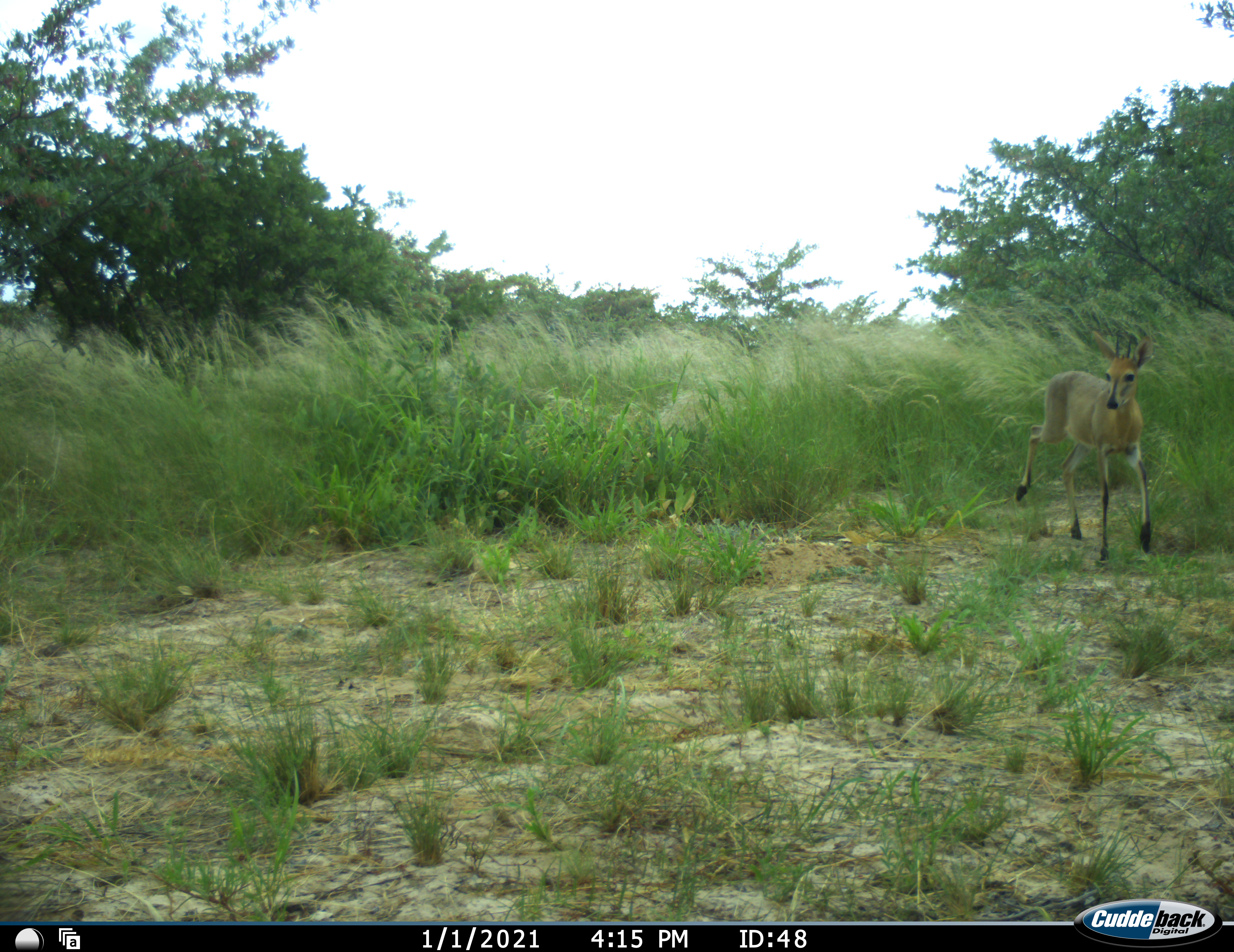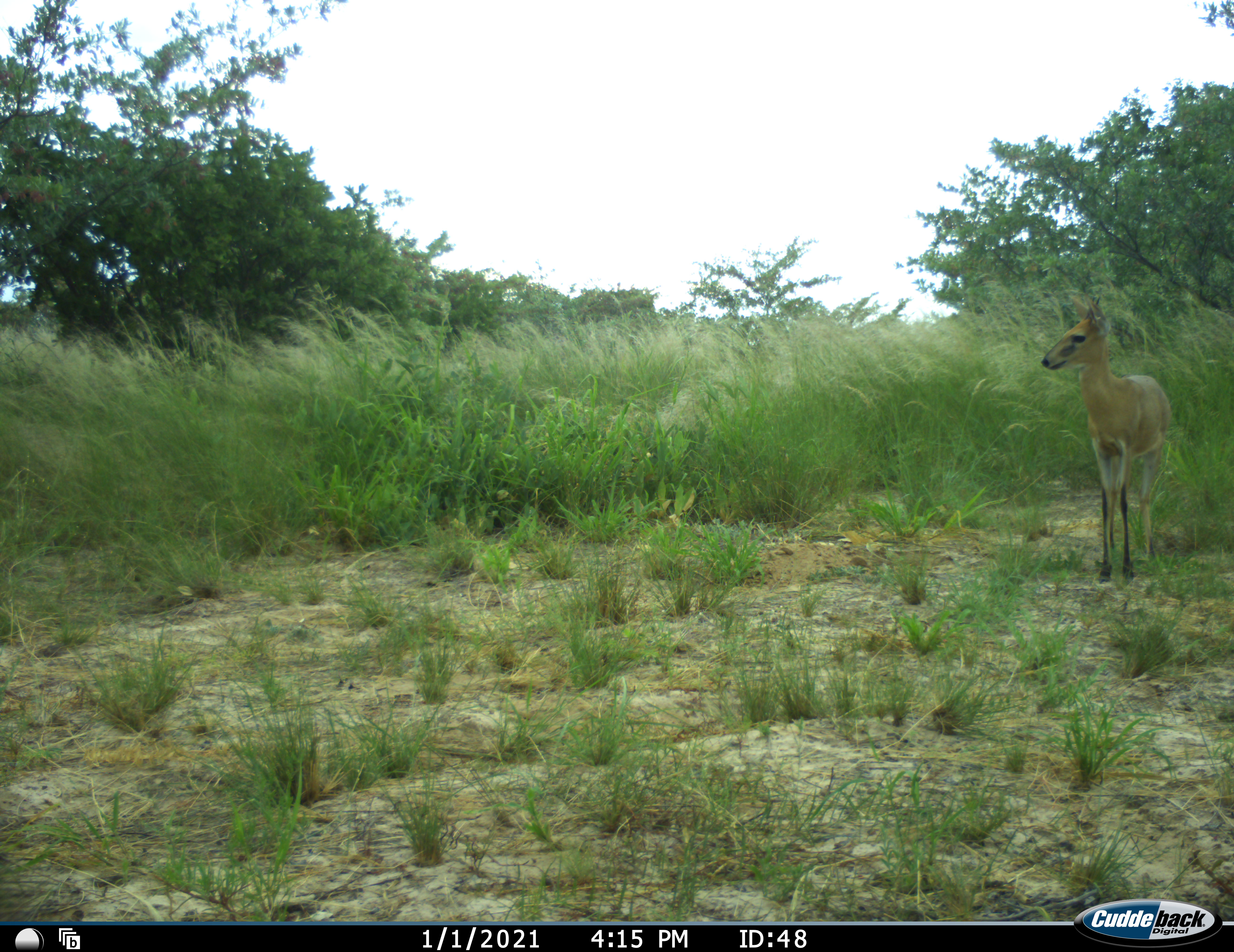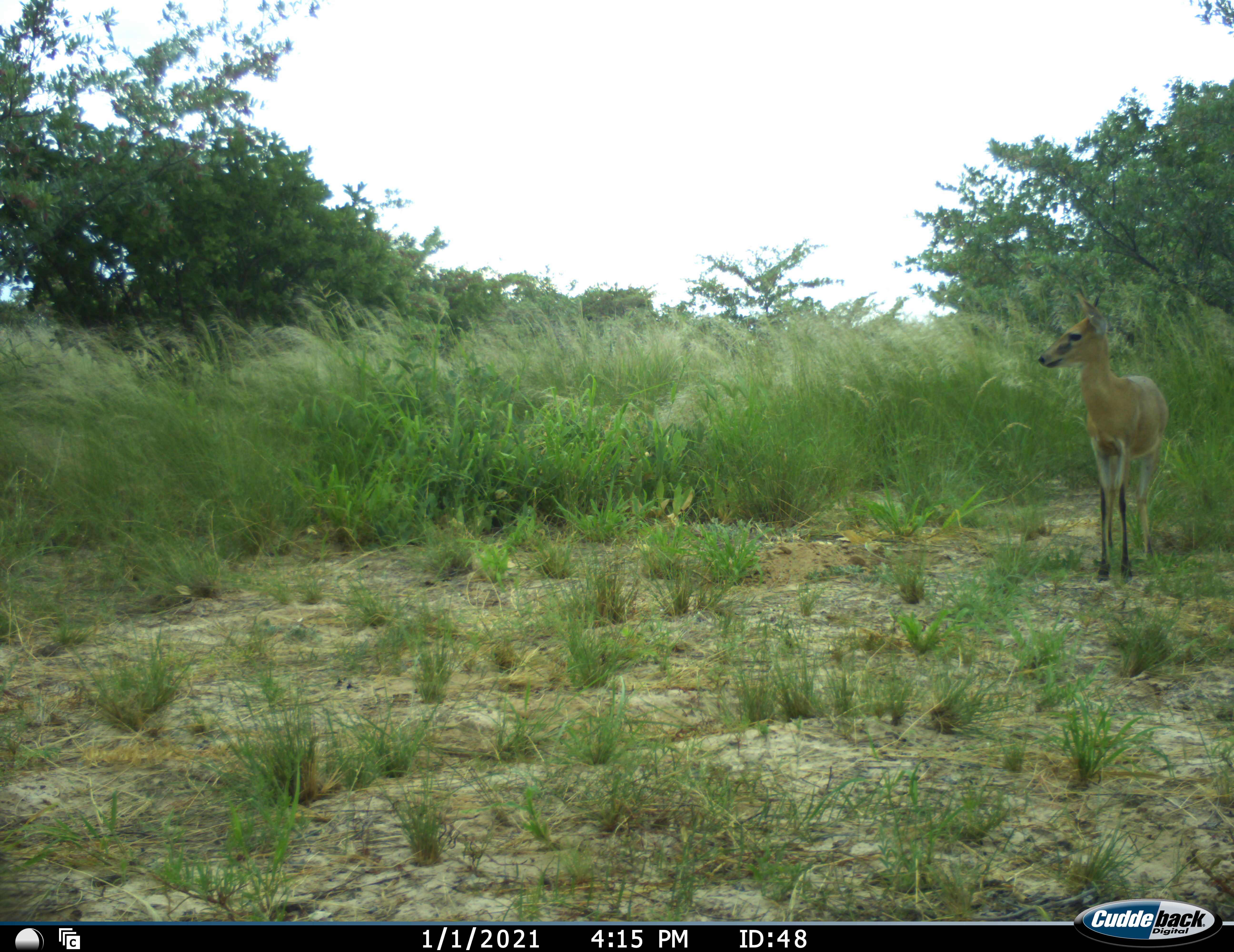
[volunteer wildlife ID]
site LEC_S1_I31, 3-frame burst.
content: unidentified animal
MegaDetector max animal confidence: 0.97